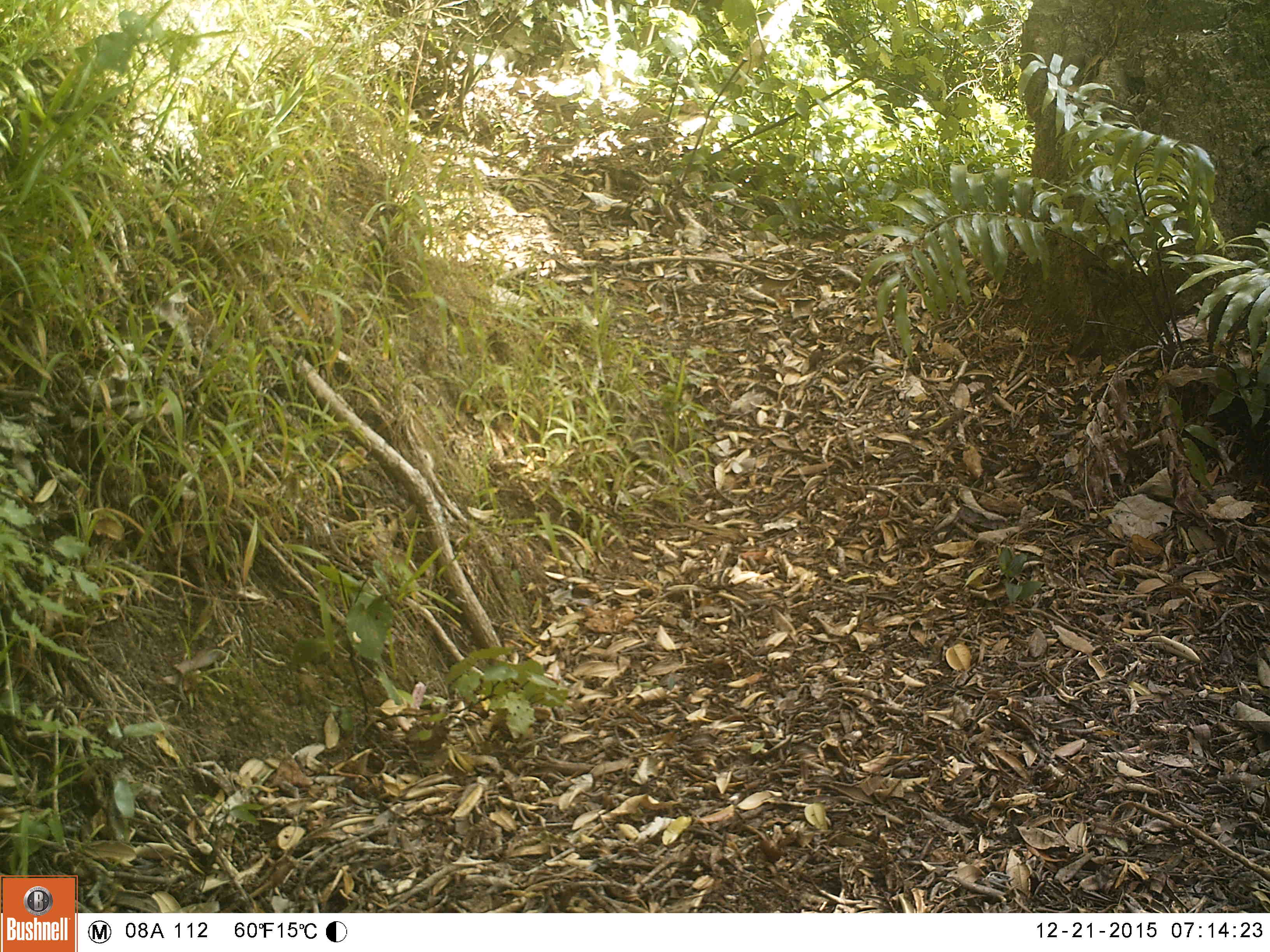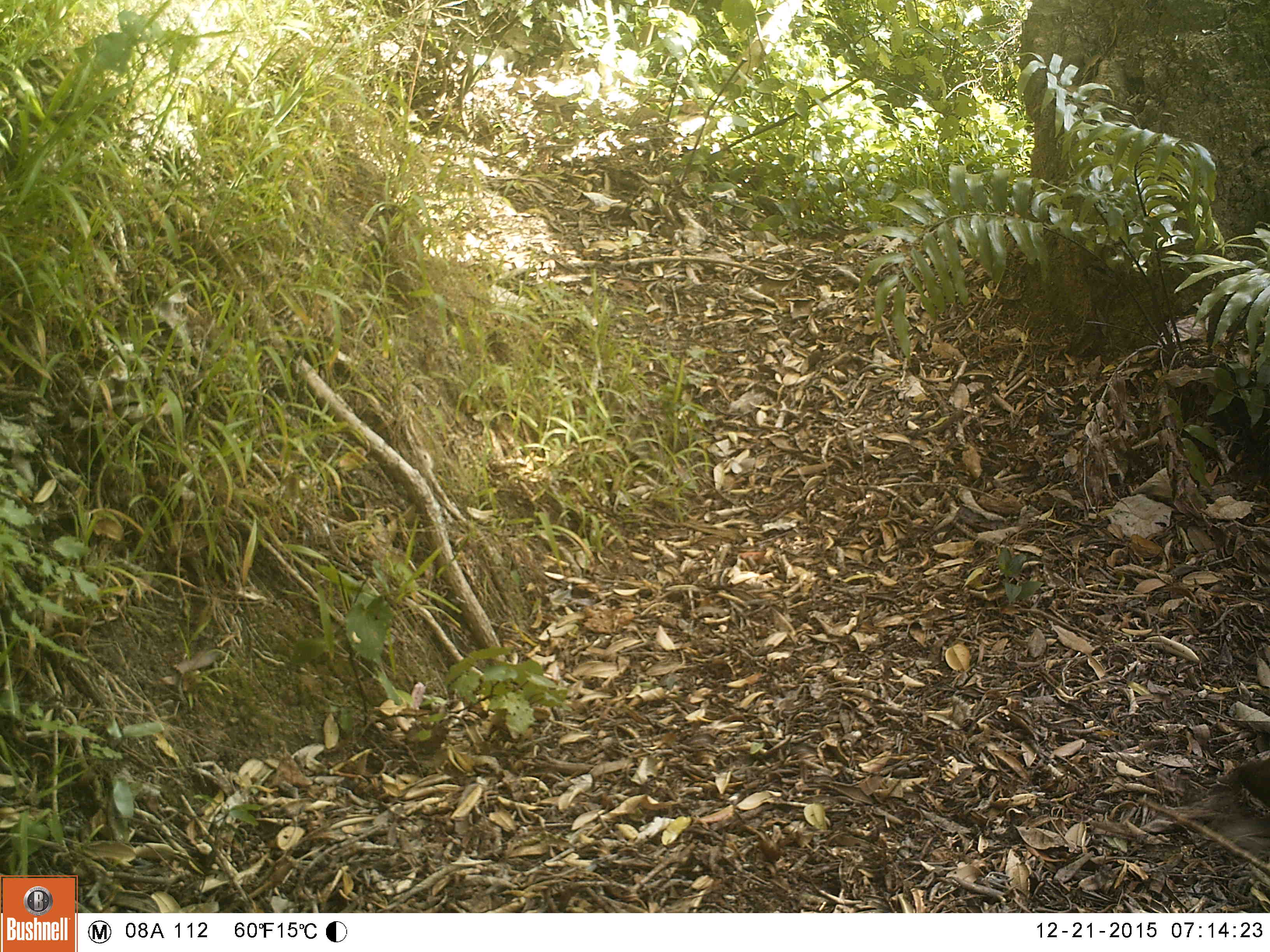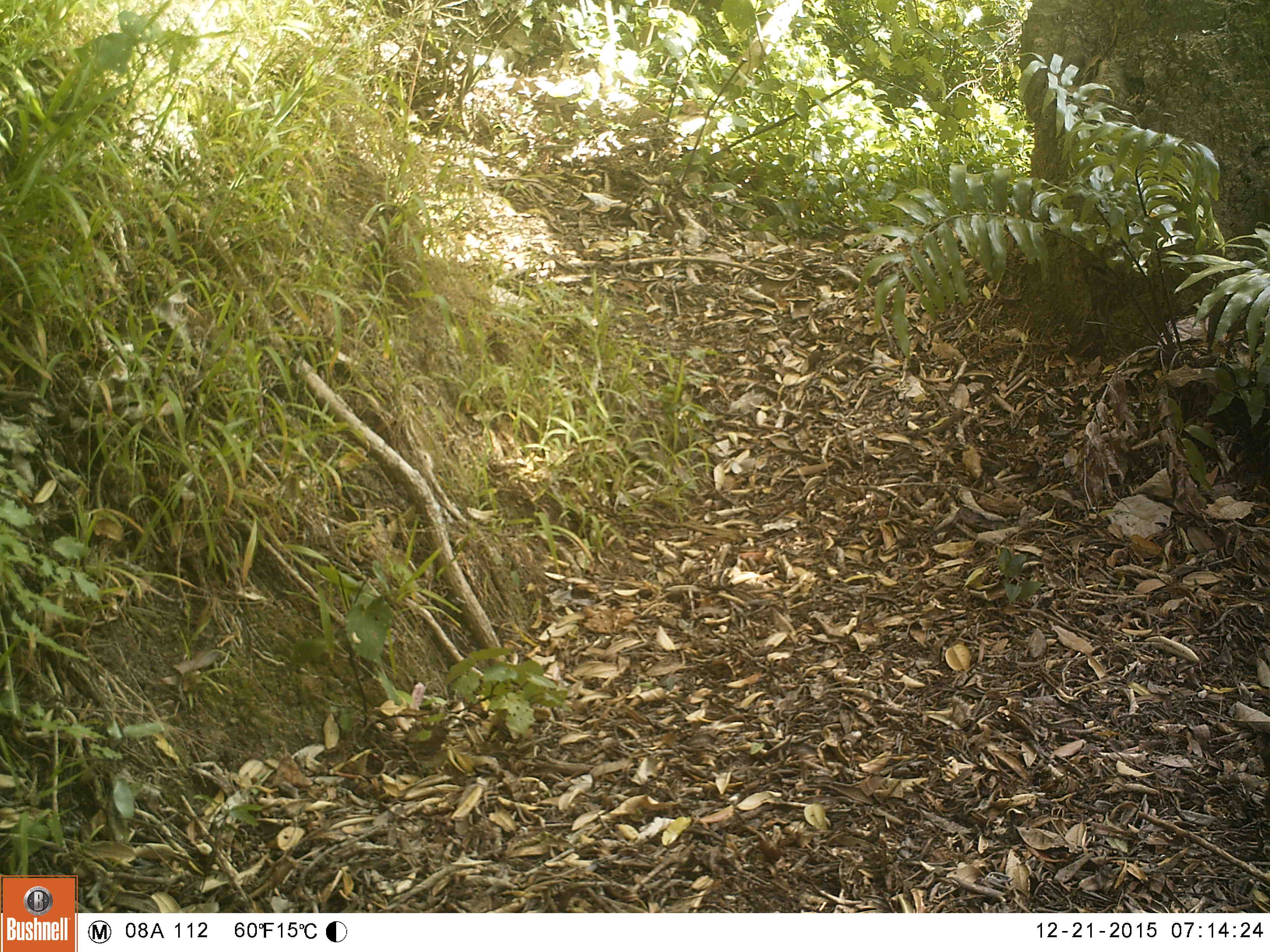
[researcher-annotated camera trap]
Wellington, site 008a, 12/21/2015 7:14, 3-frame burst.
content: unidentified animal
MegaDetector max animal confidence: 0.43